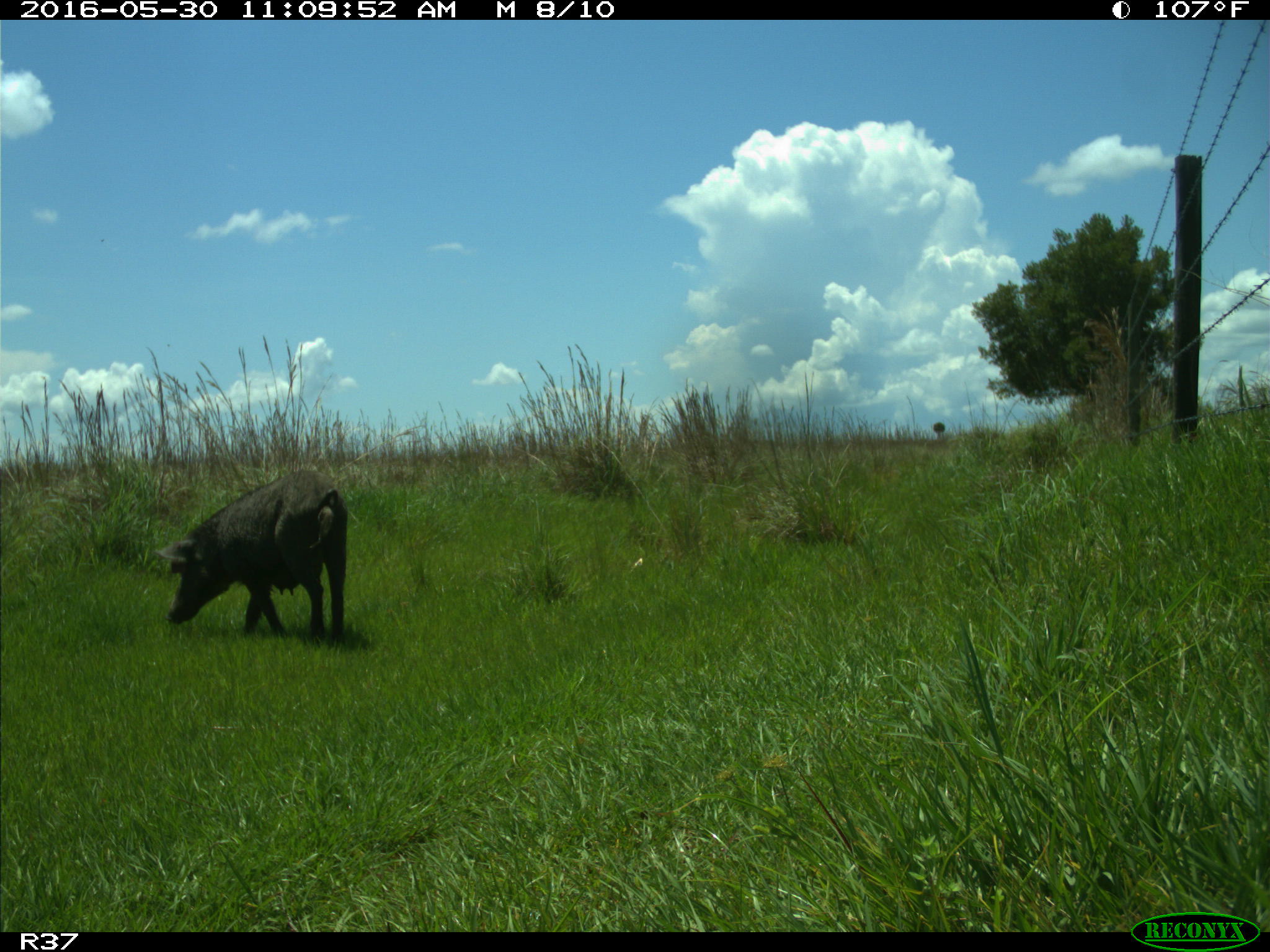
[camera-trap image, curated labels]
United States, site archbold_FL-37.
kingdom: Animalia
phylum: Chordata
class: Mammalia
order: Artiodactyla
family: Suidae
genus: Sus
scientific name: Sus scrofa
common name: wild boar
Sus scrofa (wild boar).